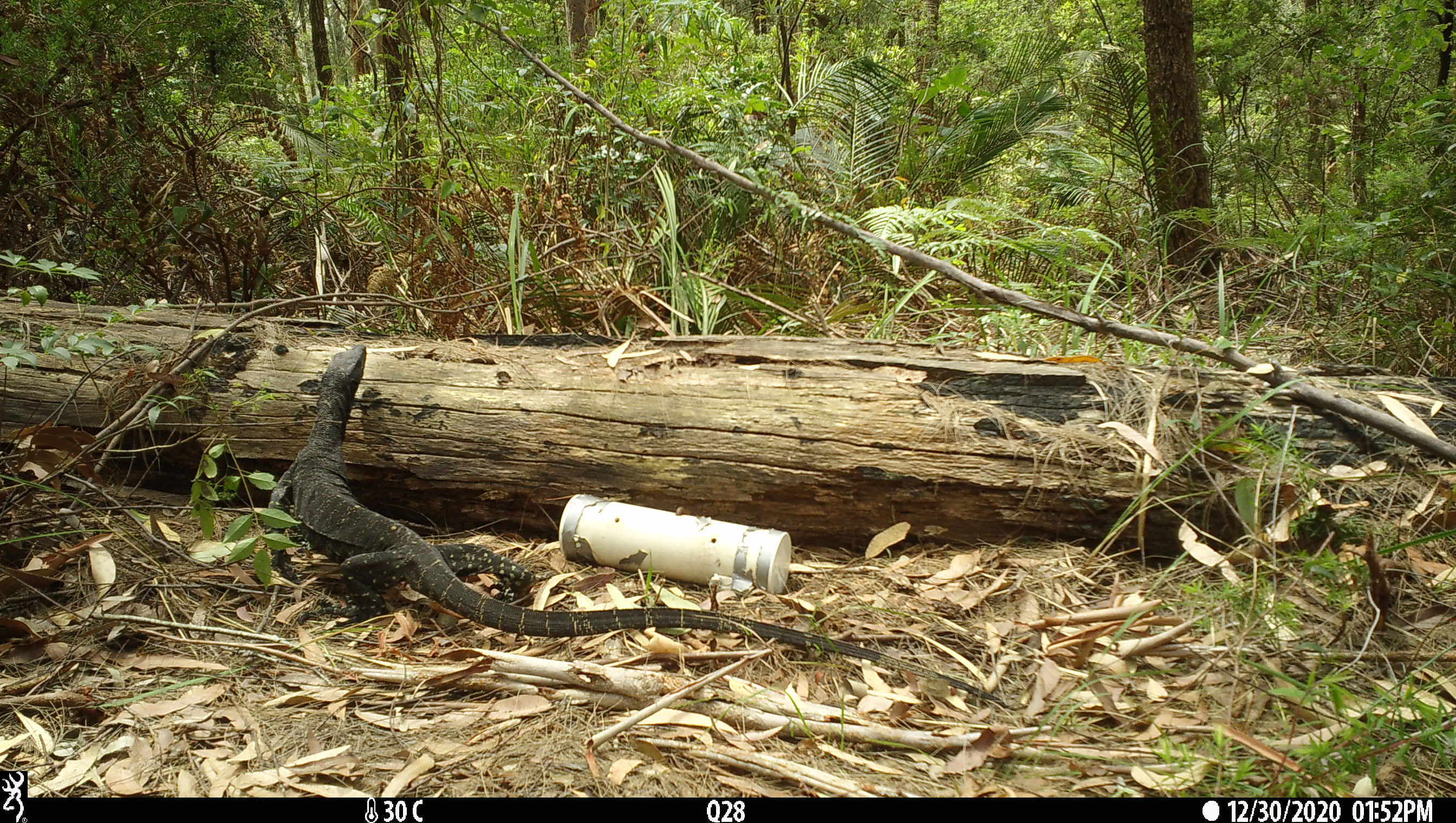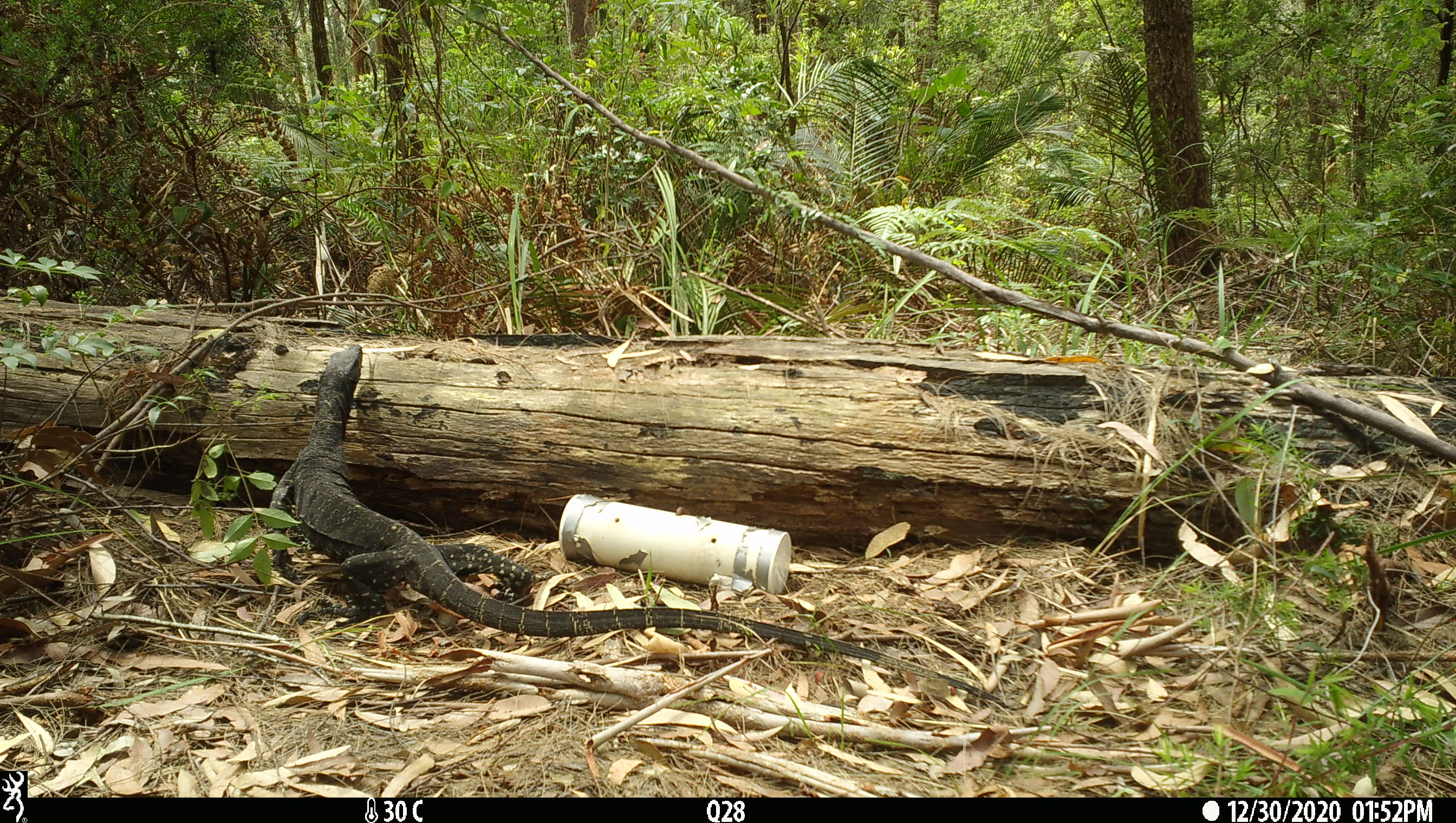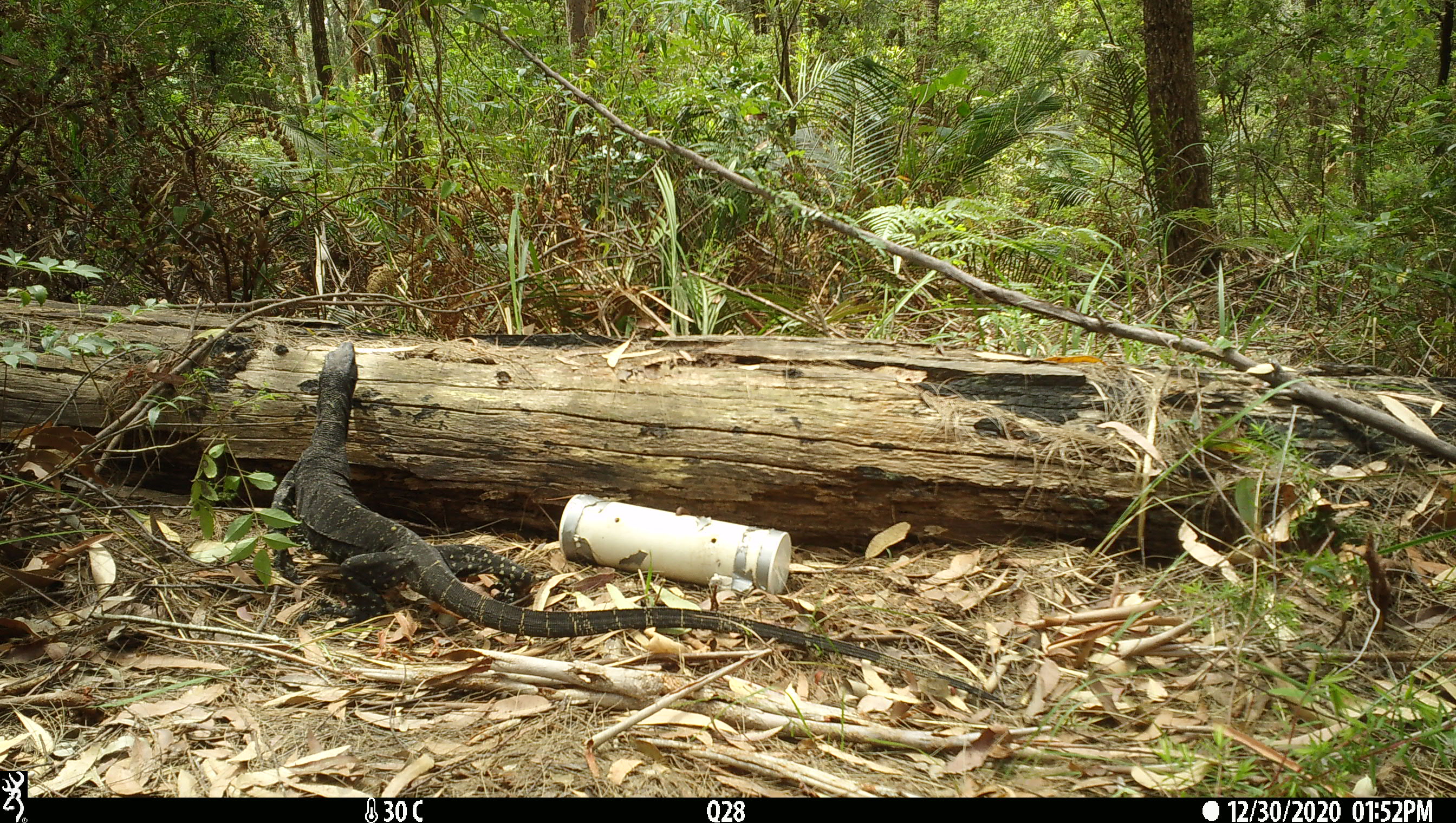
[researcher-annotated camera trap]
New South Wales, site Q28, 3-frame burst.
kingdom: Animalia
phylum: Chordata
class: Reptilia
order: Squamata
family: Varanidae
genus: Varanus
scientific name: Varanus varius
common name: lace monitor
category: goanna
Goanna (lace monitor) (Varanus varius).